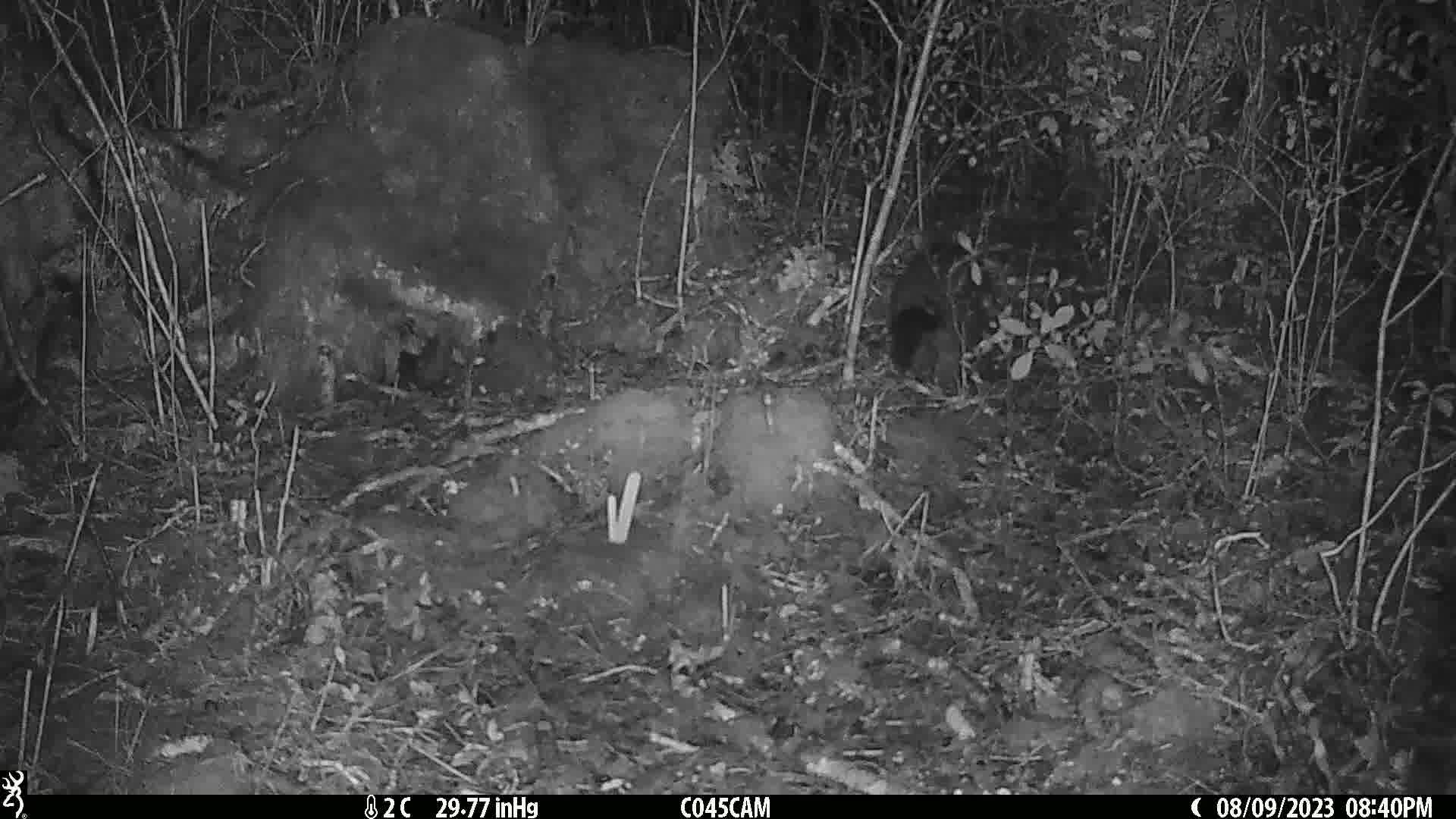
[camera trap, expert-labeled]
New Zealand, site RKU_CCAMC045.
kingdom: Animalia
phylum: Chordata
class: Mammalia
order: Diprotodontia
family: Phalangeridae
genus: Trichosurus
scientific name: Trichosurus vulpecula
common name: common brushtail possum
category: possum